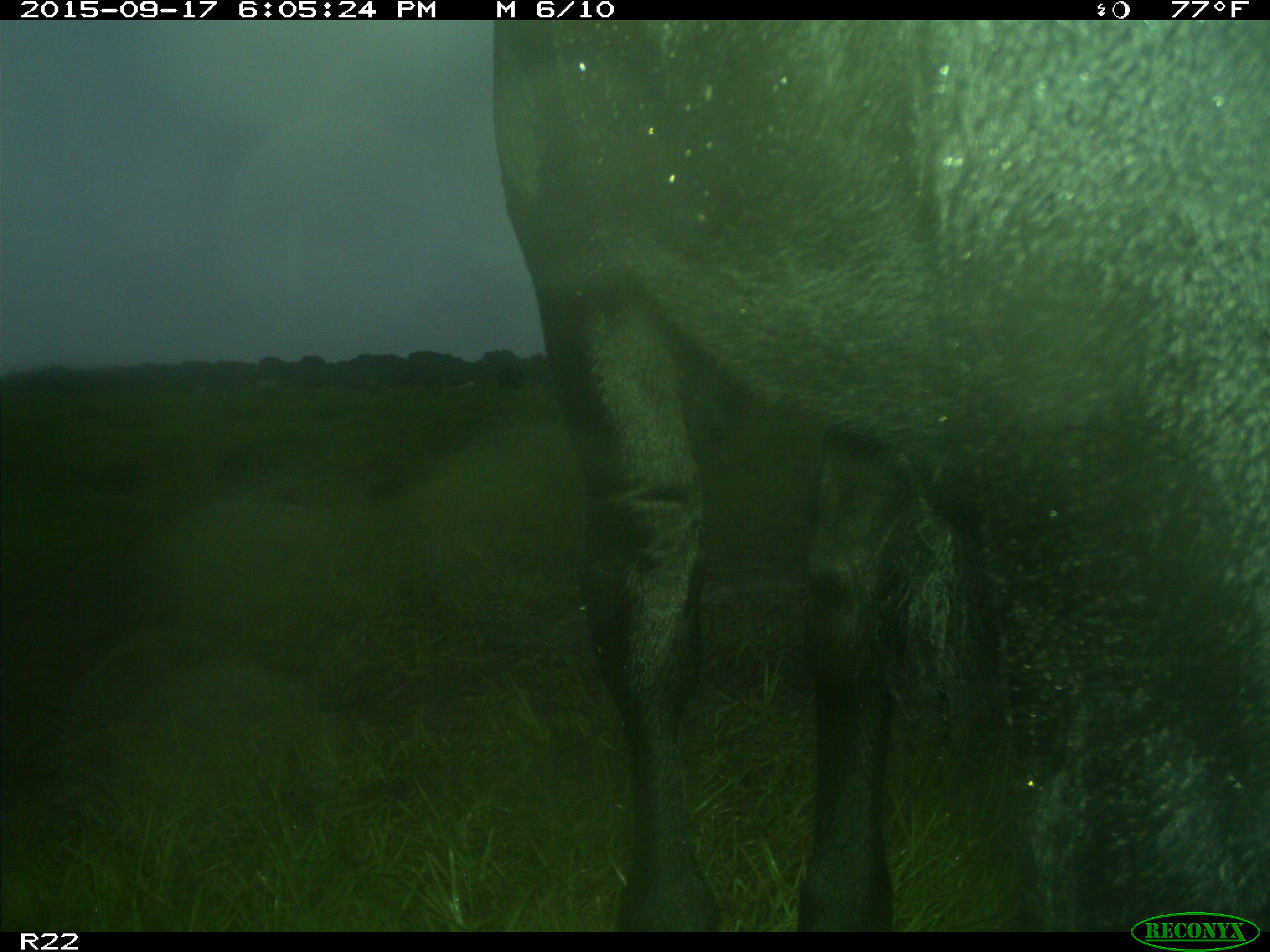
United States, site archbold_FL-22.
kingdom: Animalia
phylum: Chordata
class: Mammalia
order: Artiodactyla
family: Bovidae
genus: Bos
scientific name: Bos taurus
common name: domestic cow